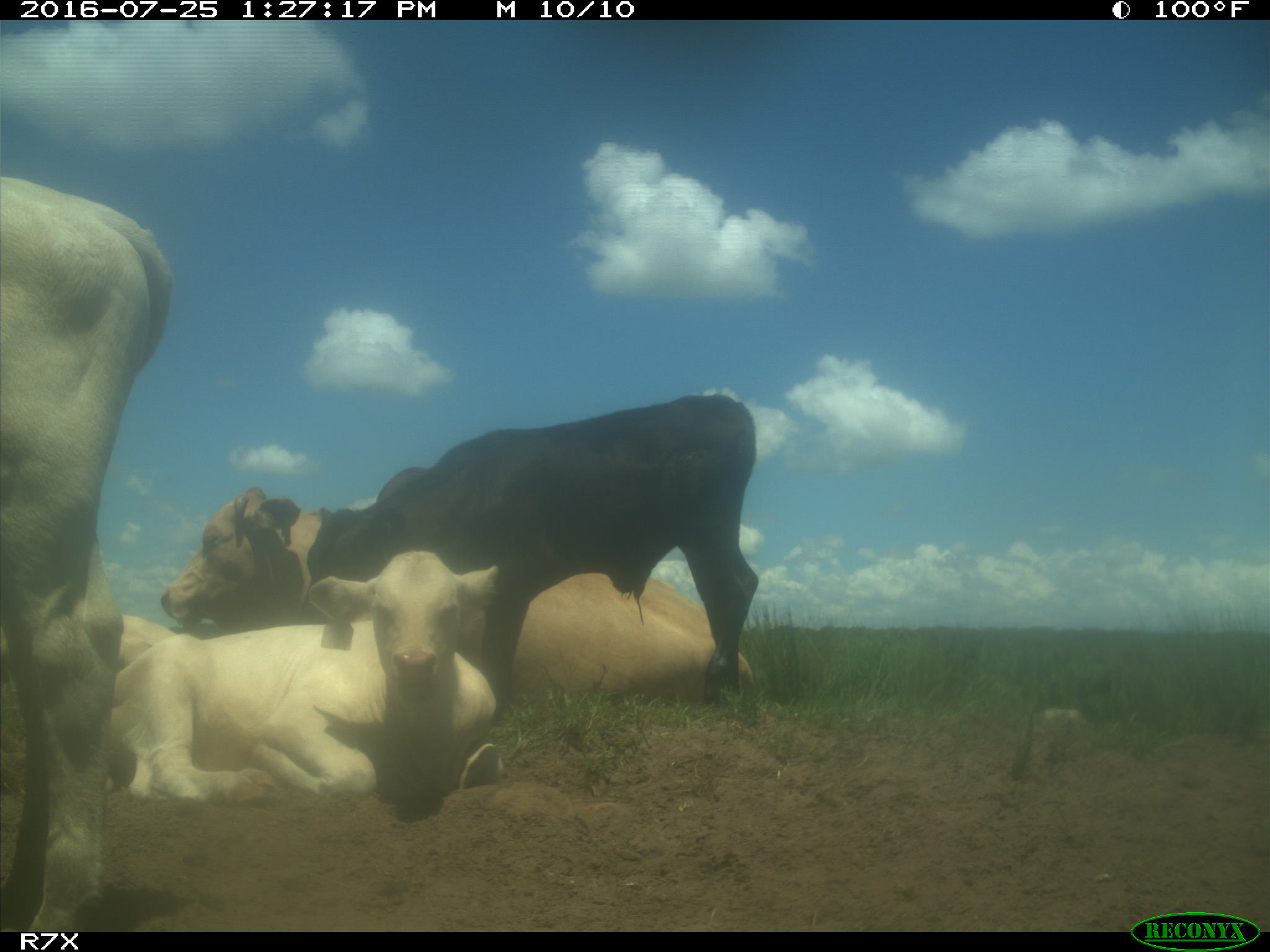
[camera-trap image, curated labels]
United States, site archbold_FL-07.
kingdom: Animalia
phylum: Chordata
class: Mammalia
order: Artiodactyla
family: Bovidae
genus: Bos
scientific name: Bos taurus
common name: domestic cow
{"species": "Bos taurus (domestic cow)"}